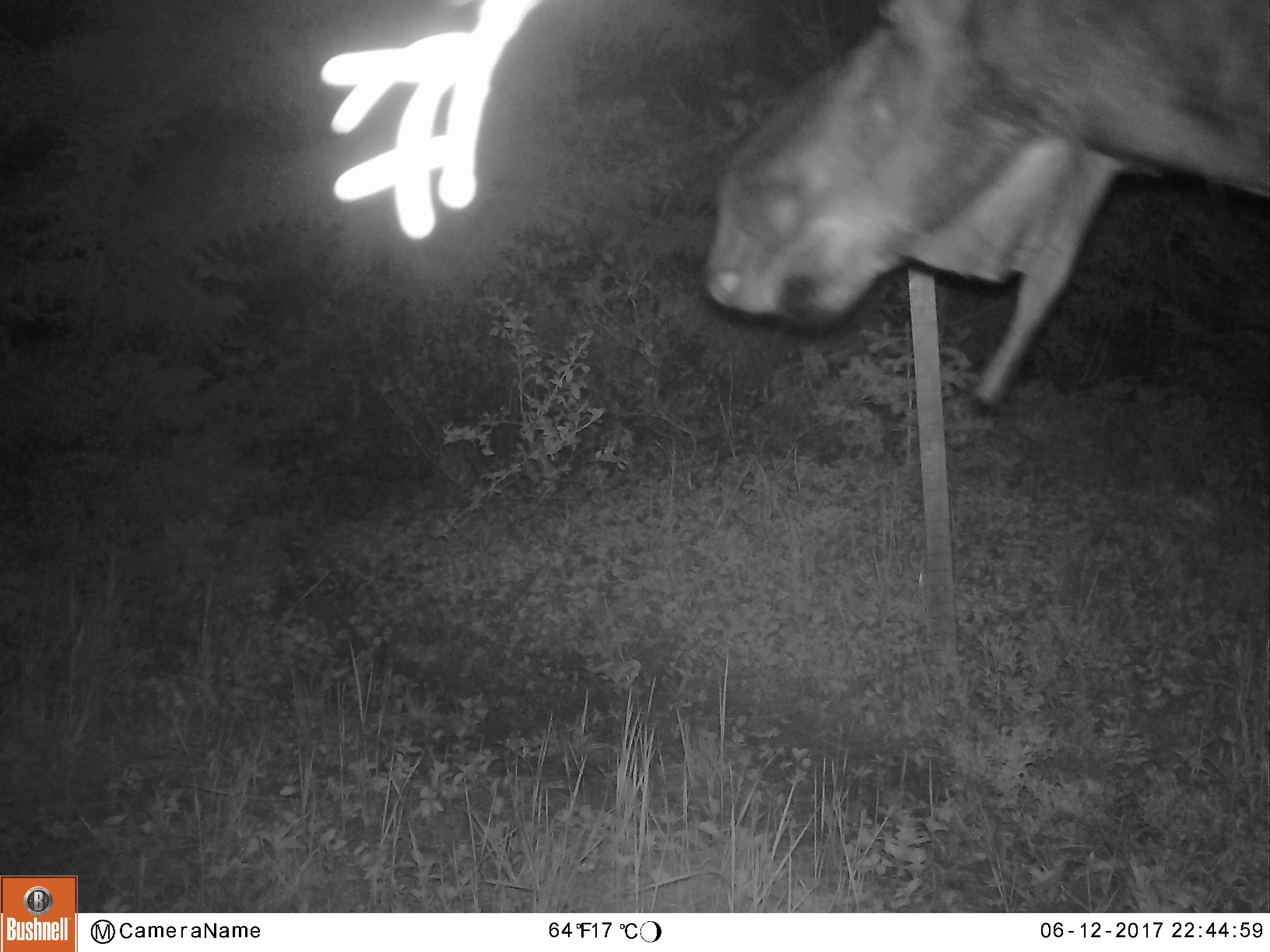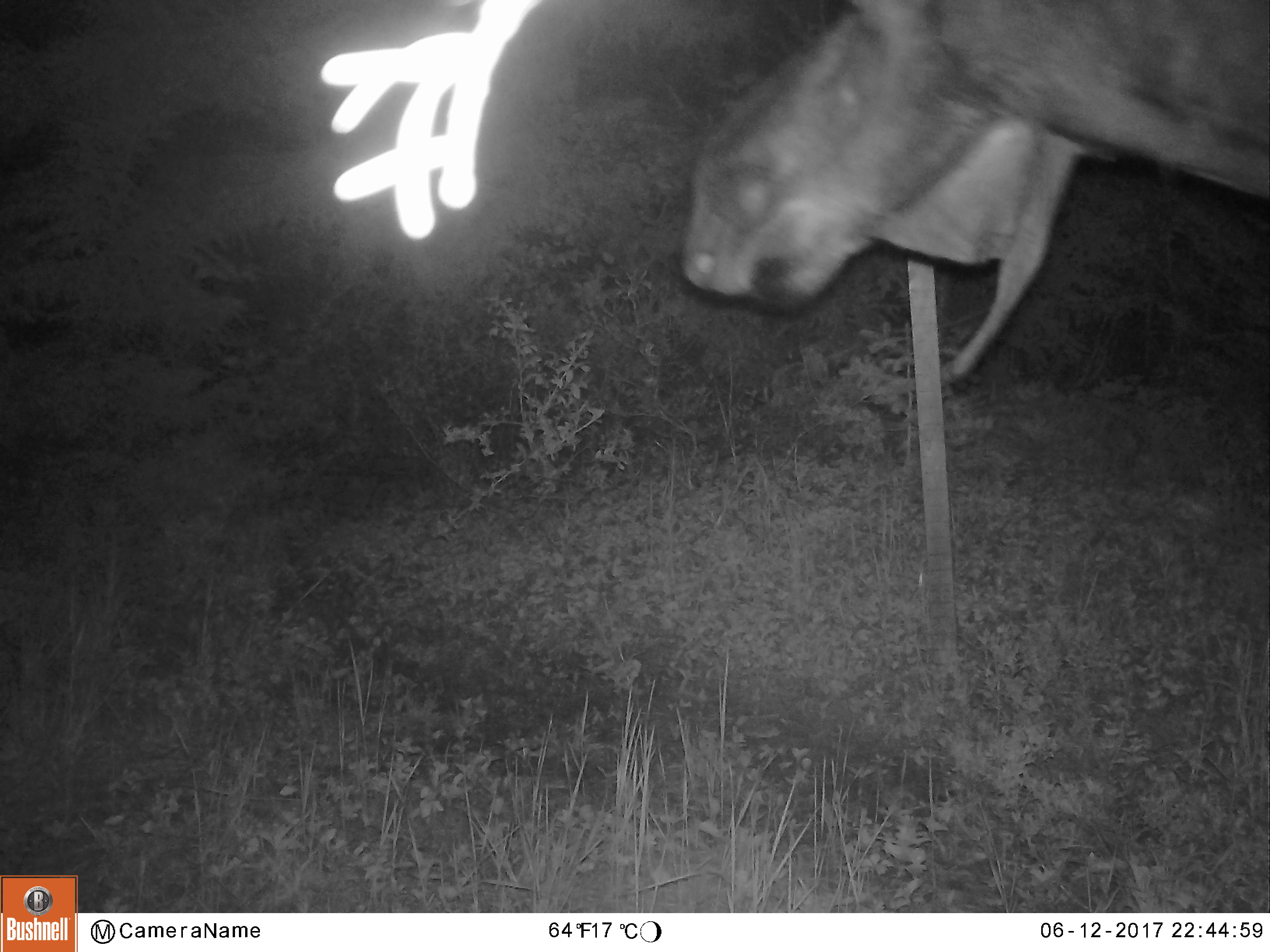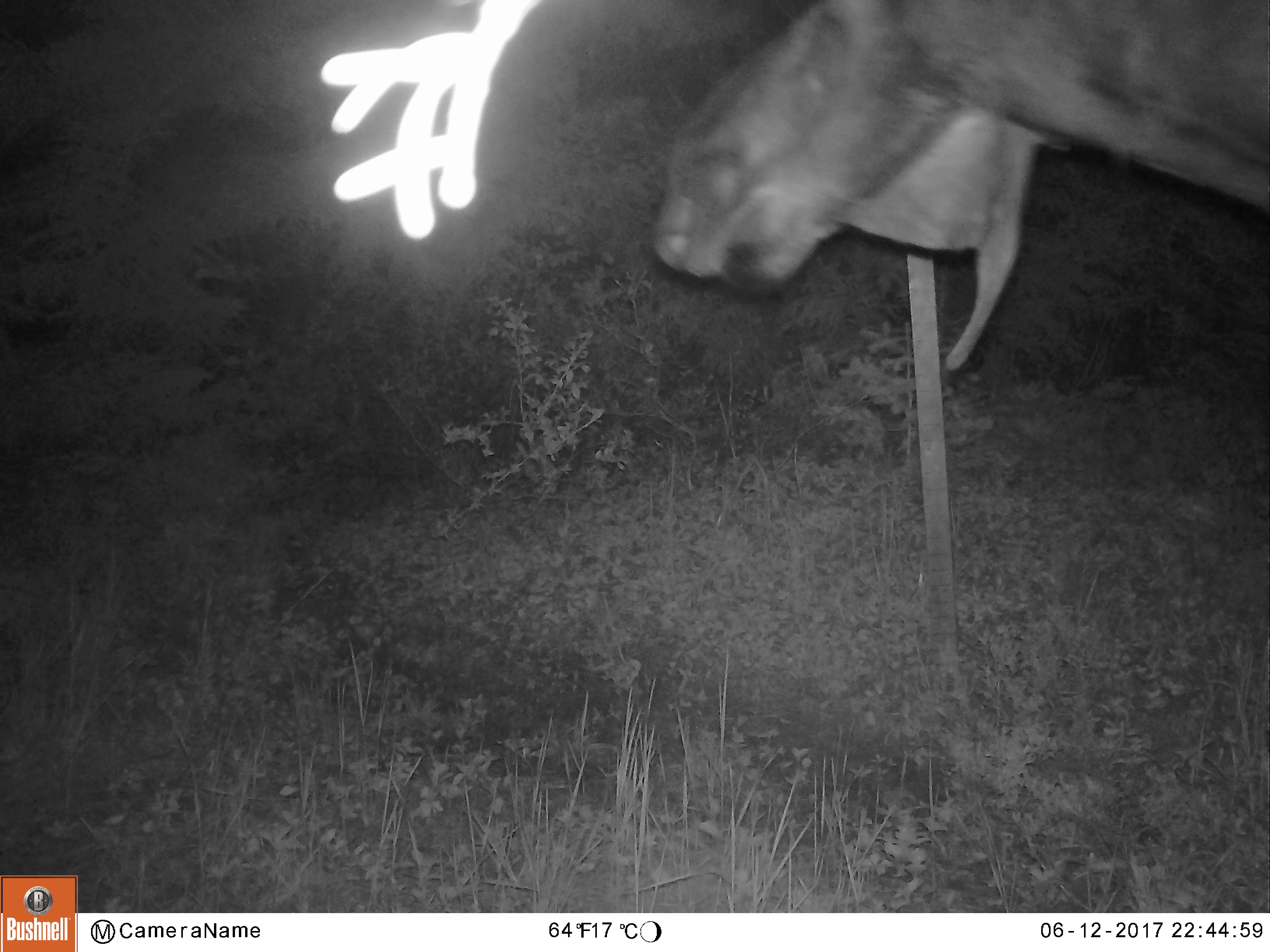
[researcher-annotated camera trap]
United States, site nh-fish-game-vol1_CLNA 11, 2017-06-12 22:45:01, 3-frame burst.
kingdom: Animalia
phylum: Chordata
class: Mammalia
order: Artiodactyla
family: Cervidae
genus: Alces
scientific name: Alces alces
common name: moose